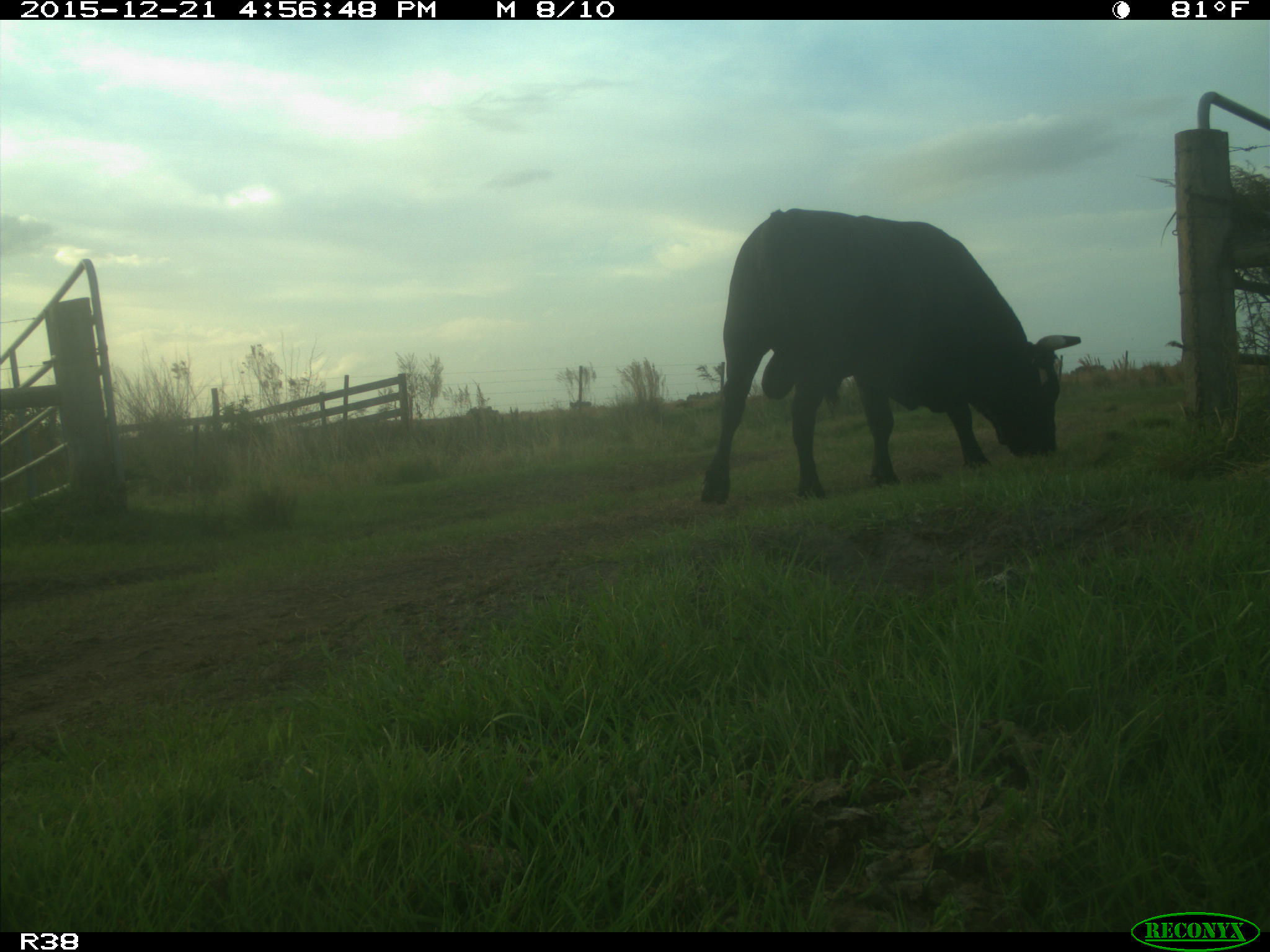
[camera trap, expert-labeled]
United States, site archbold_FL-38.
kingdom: Animalia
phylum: Chordata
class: Mammalia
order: Artiodactyla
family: Bovidae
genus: Bos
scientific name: Bos taurus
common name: domestic cow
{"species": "Bos taurus (domestic cow)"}